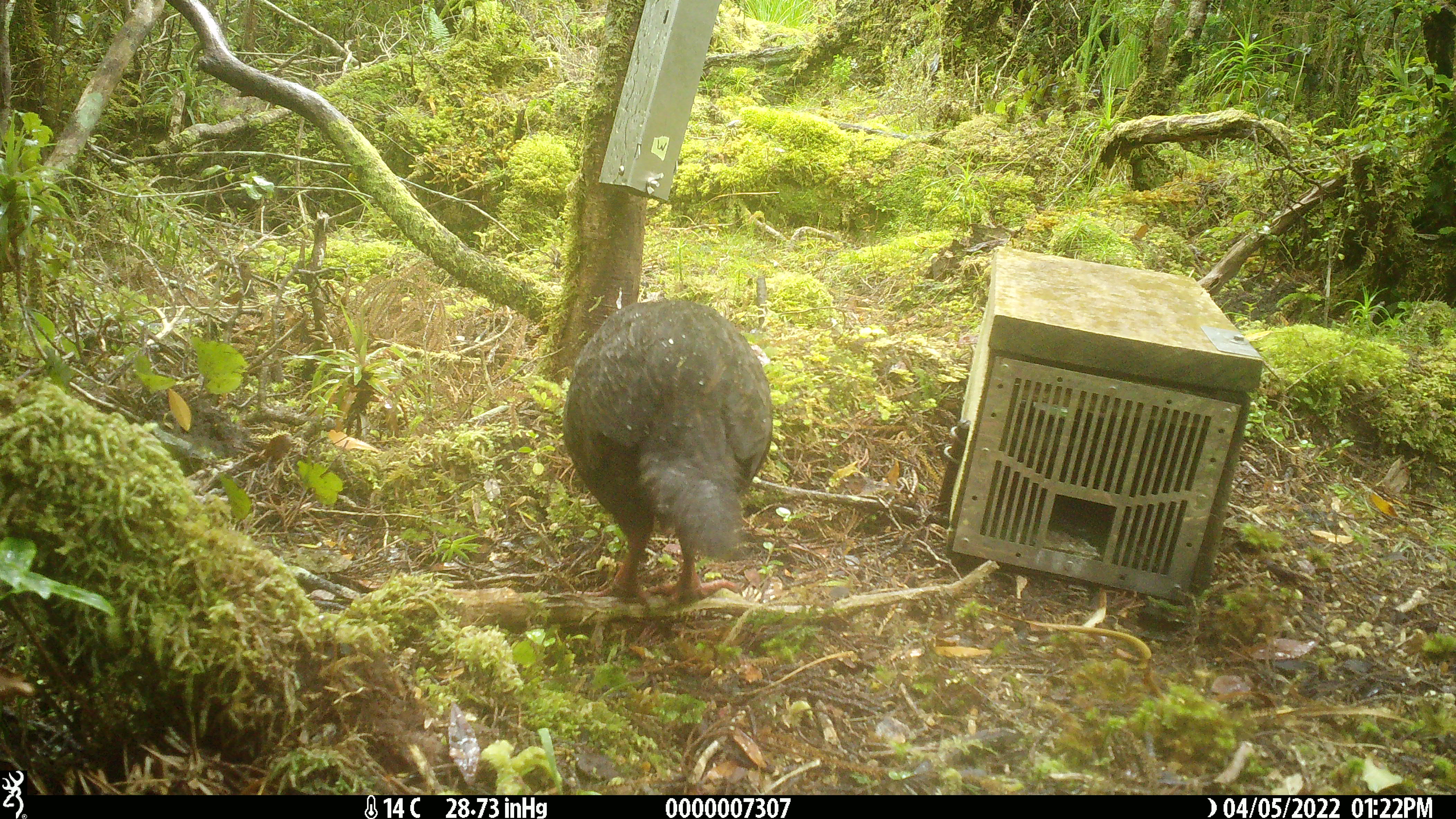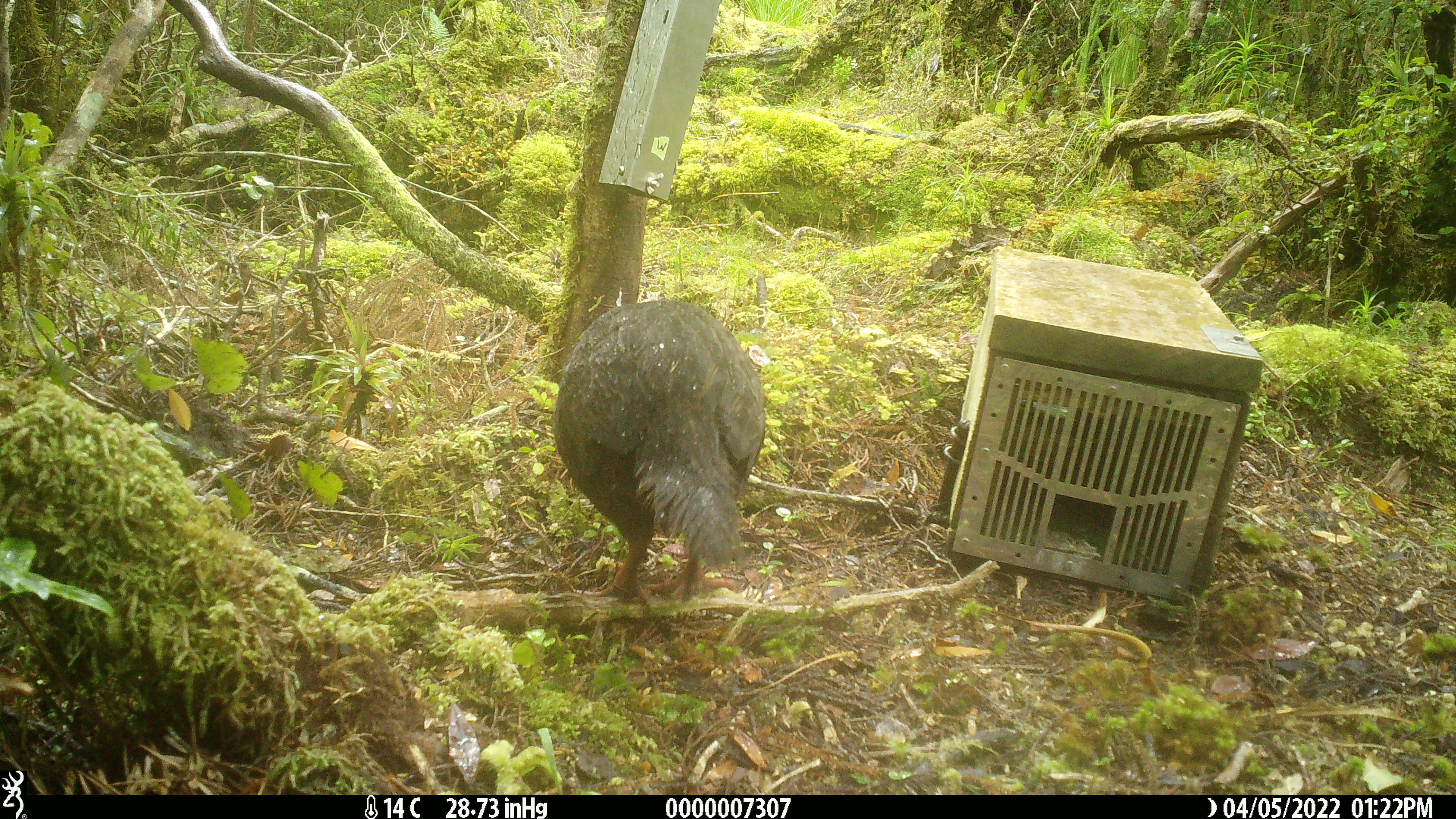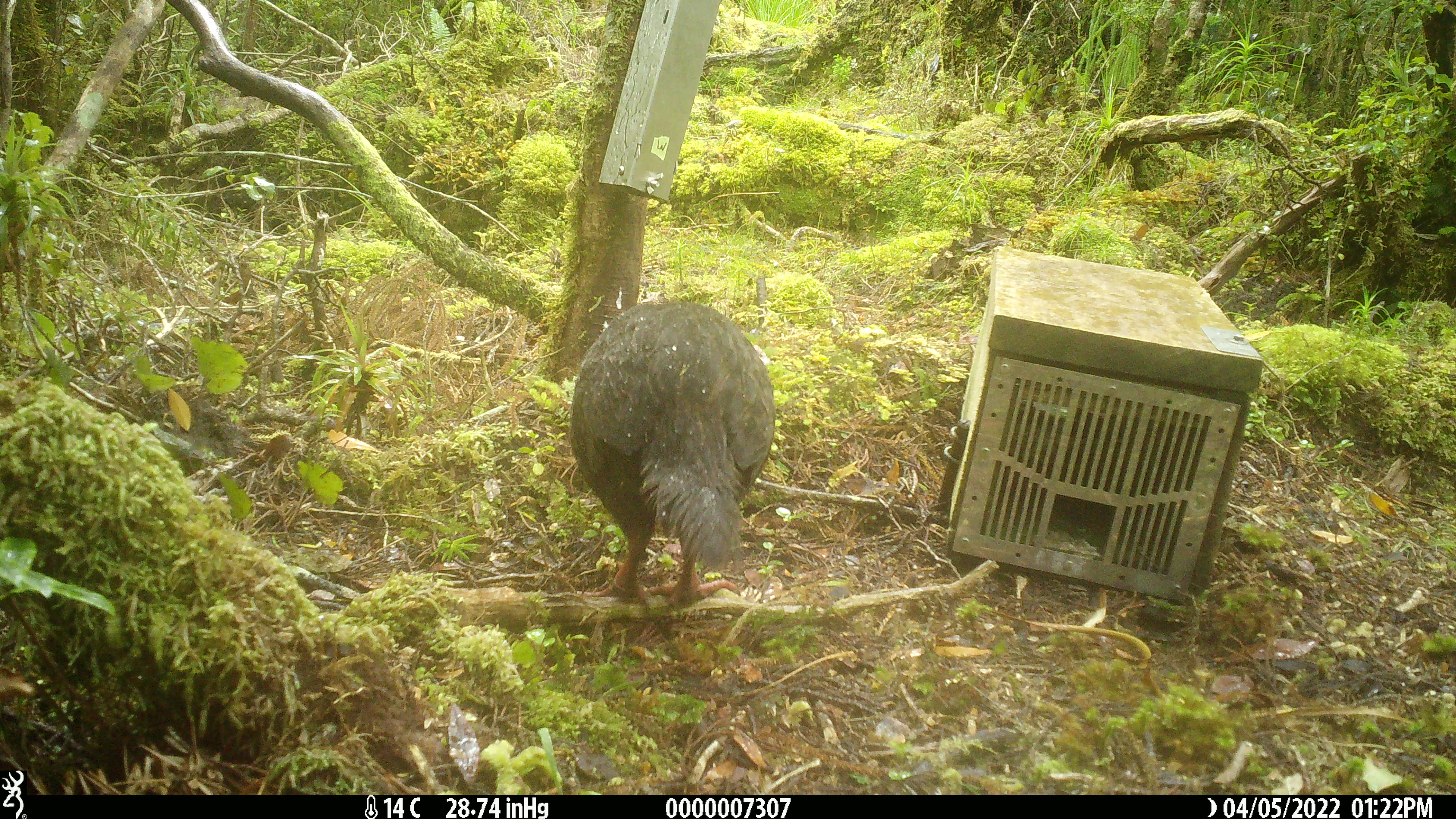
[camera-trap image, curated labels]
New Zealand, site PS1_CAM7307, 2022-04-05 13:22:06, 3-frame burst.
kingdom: Animalia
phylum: Chordata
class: Aves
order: Gruiformes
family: Rallidae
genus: Gallirallus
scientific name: Gallirallus australis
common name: weka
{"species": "weka (Gallirallus australis)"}